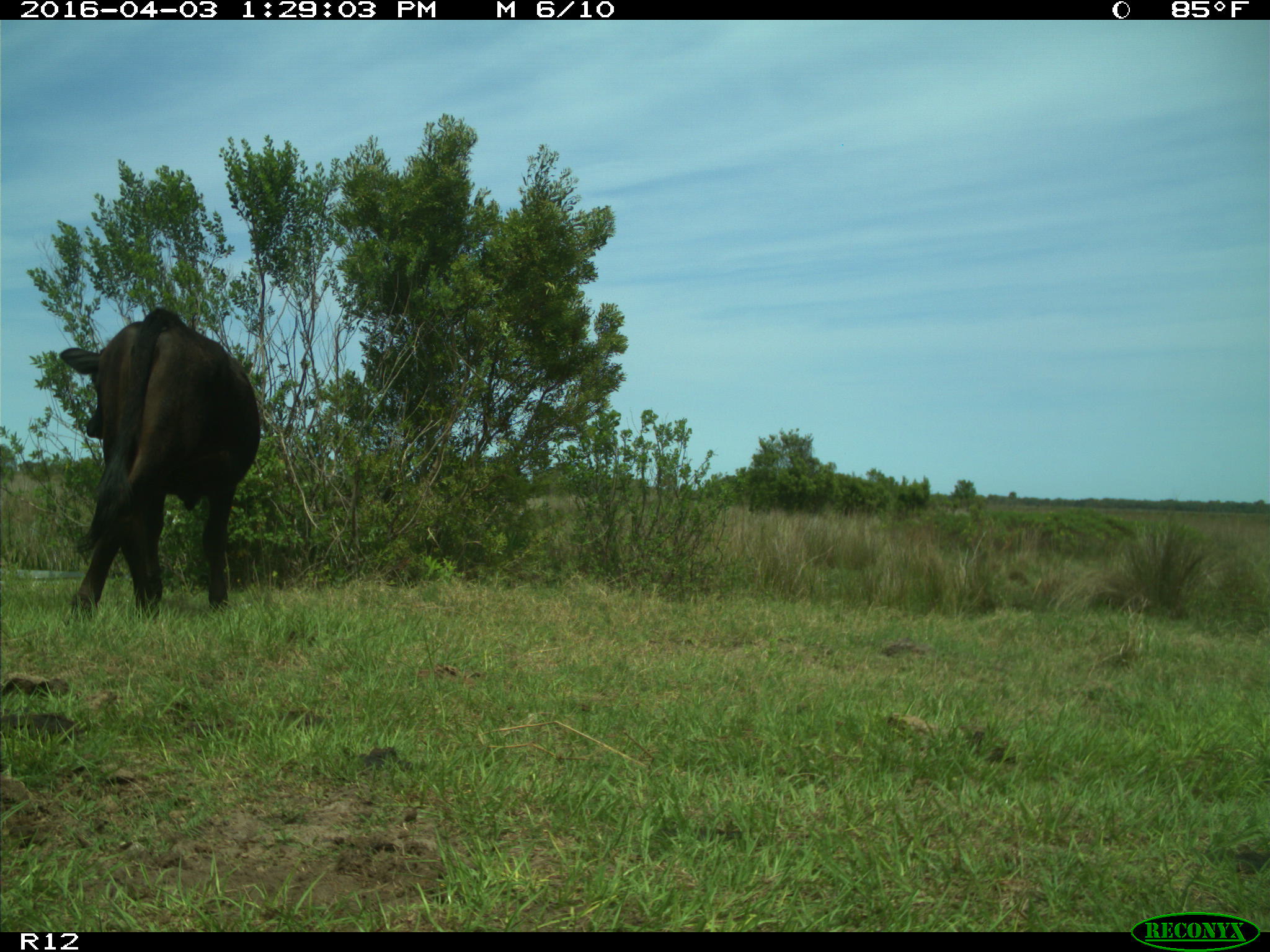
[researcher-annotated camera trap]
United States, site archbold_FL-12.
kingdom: Animalia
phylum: Chordata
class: Mammalia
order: Artiodactyla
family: Bovidae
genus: Bos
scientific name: Bos taurus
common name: domestic cow